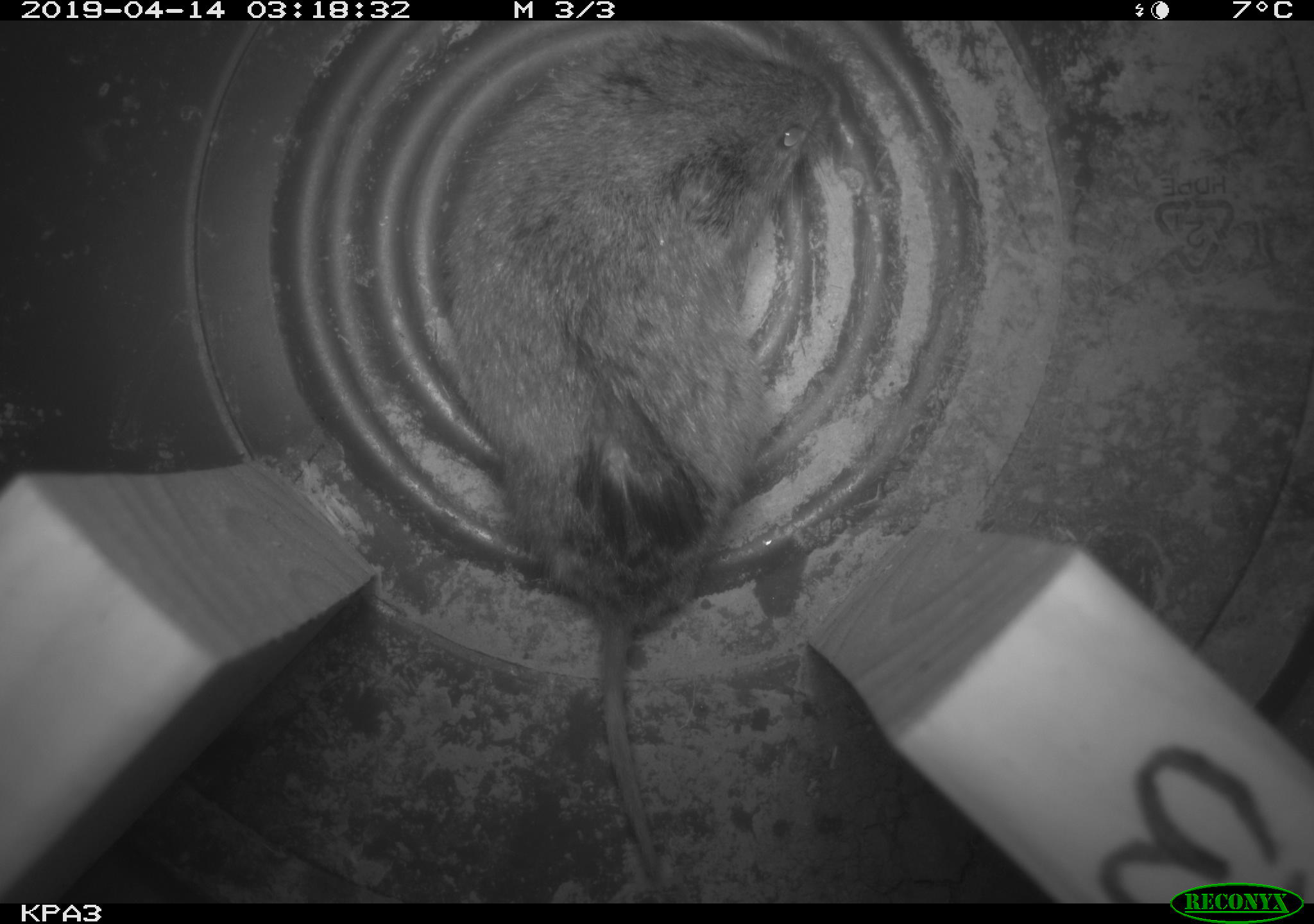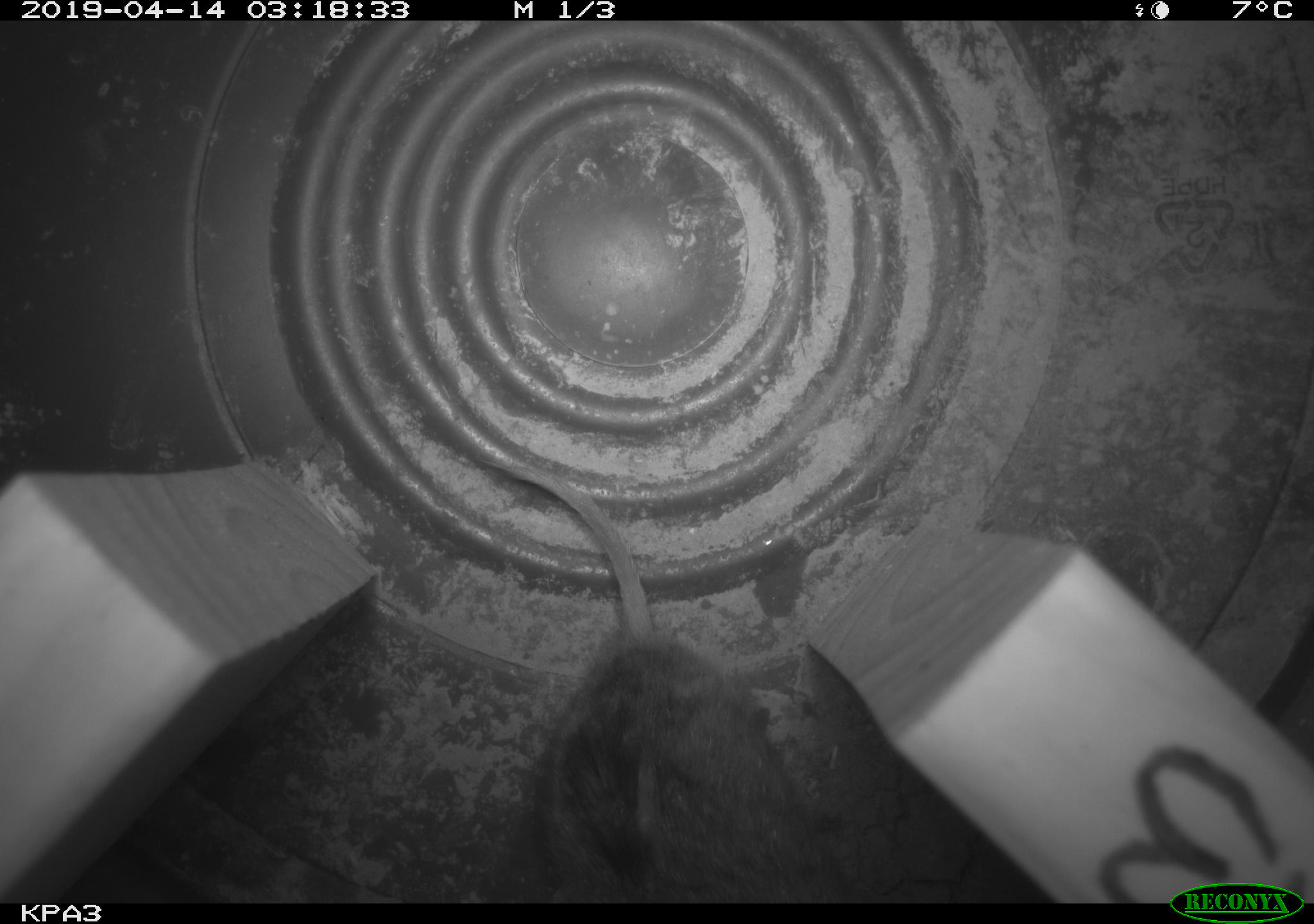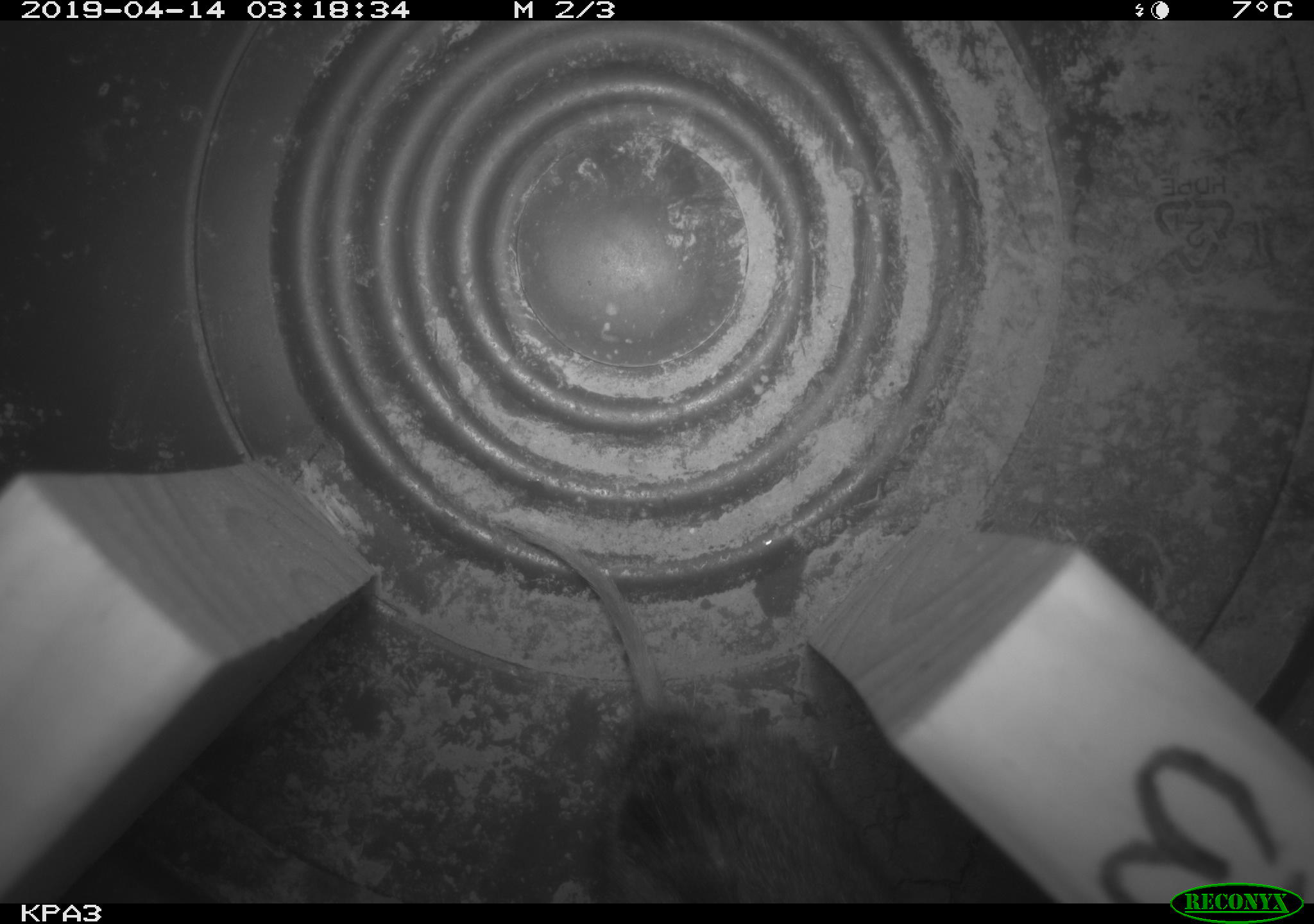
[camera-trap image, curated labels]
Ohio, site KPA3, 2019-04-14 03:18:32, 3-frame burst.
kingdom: Animalia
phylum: Chordata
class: Mammalia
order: Rodentia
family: Cricetidae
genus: Microtus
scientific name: Microtus pennsylvanicus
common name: meadow vole